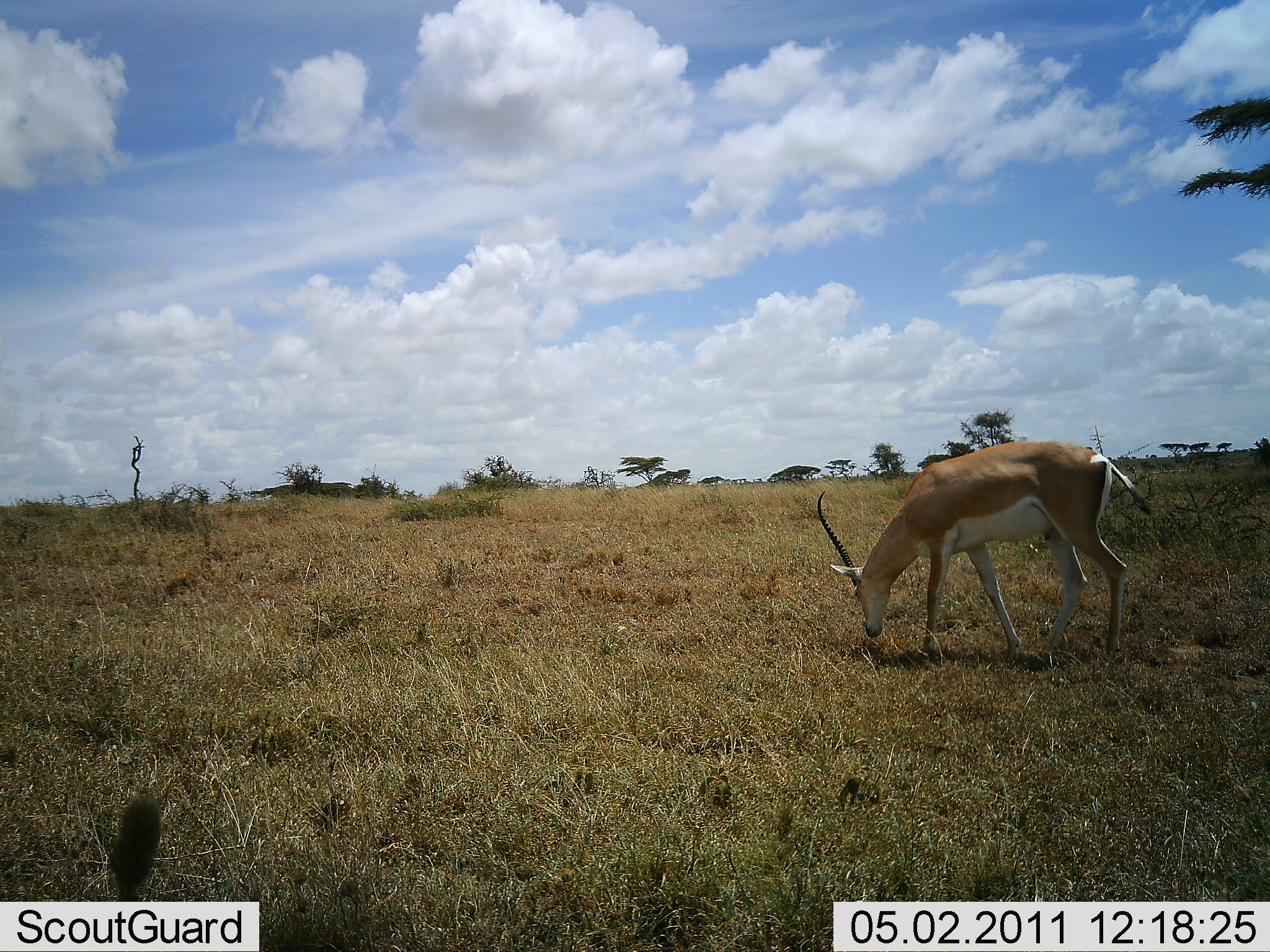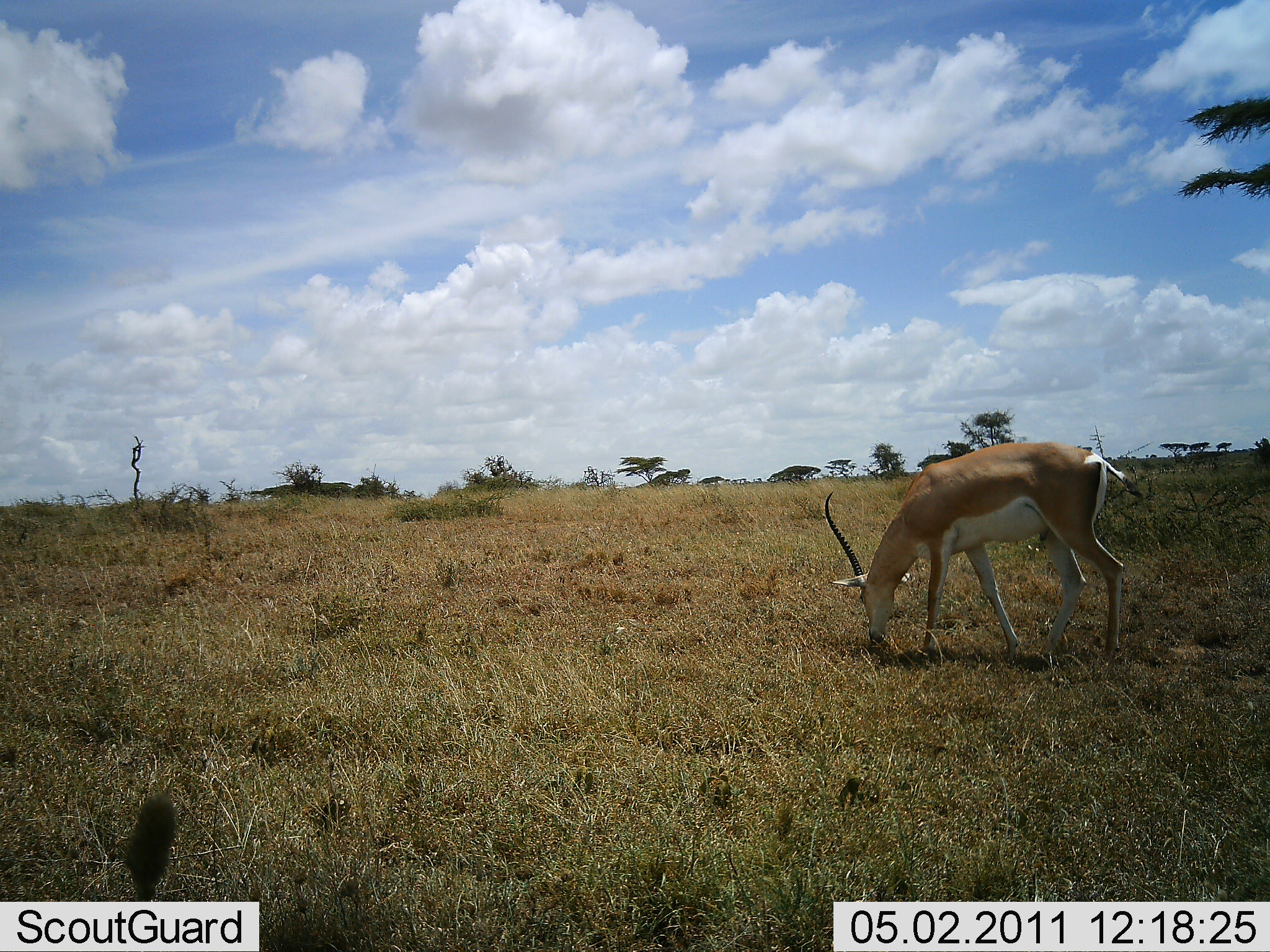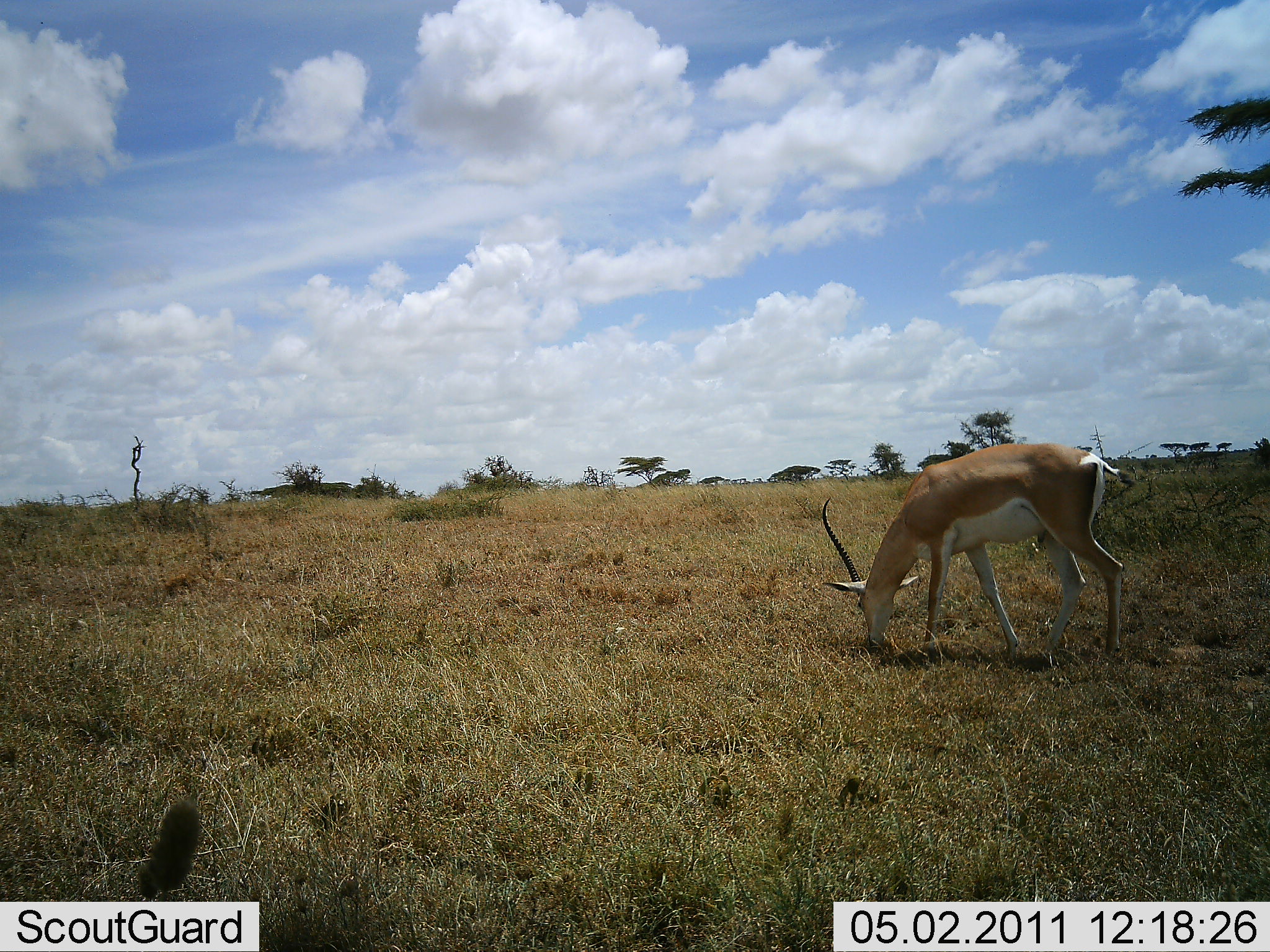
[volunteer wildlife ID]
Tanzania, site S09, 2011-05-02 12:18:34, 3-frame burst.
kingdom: Animalia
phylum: Chordata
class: Mammalia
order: Artiodactyla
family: Bovidae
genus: Nanger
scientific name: Nanger granti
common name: grant's gazelle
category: gazellegrants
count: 1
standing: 25%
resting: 0%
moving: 8%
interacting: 0%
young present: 0%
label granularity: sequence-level